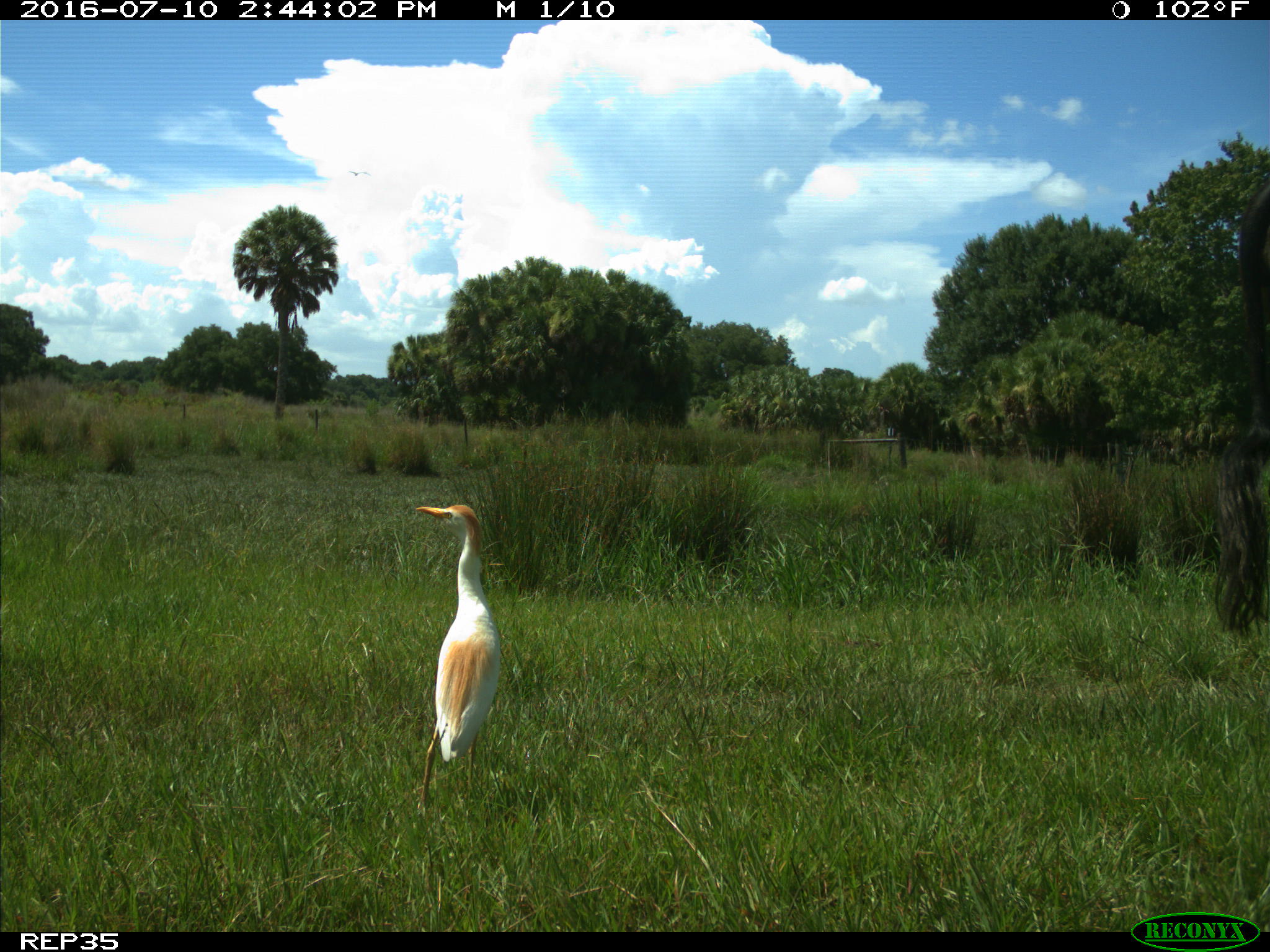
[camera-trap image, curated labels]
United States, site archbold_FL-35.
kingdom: Animalia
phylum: Chordata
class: Aves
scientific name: Aves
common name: birds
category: unidentified bird